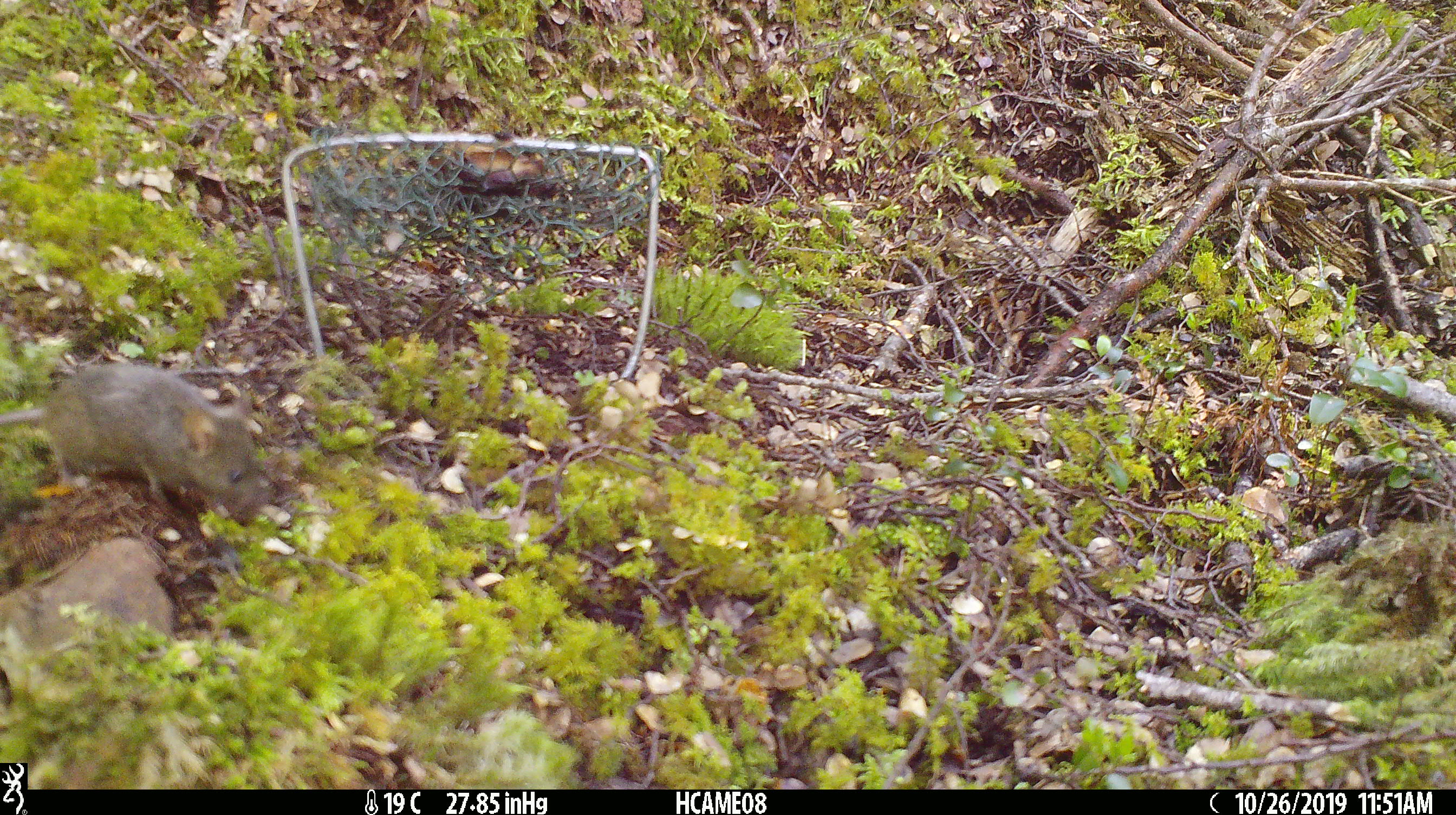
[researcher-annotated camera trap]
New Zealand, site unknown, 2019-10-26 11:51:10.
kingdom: Animalia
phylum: Chordata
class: Mammalia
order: Rodentia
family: Muridae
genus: Mus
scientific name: Mus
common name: mouse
Mouse (Mus).